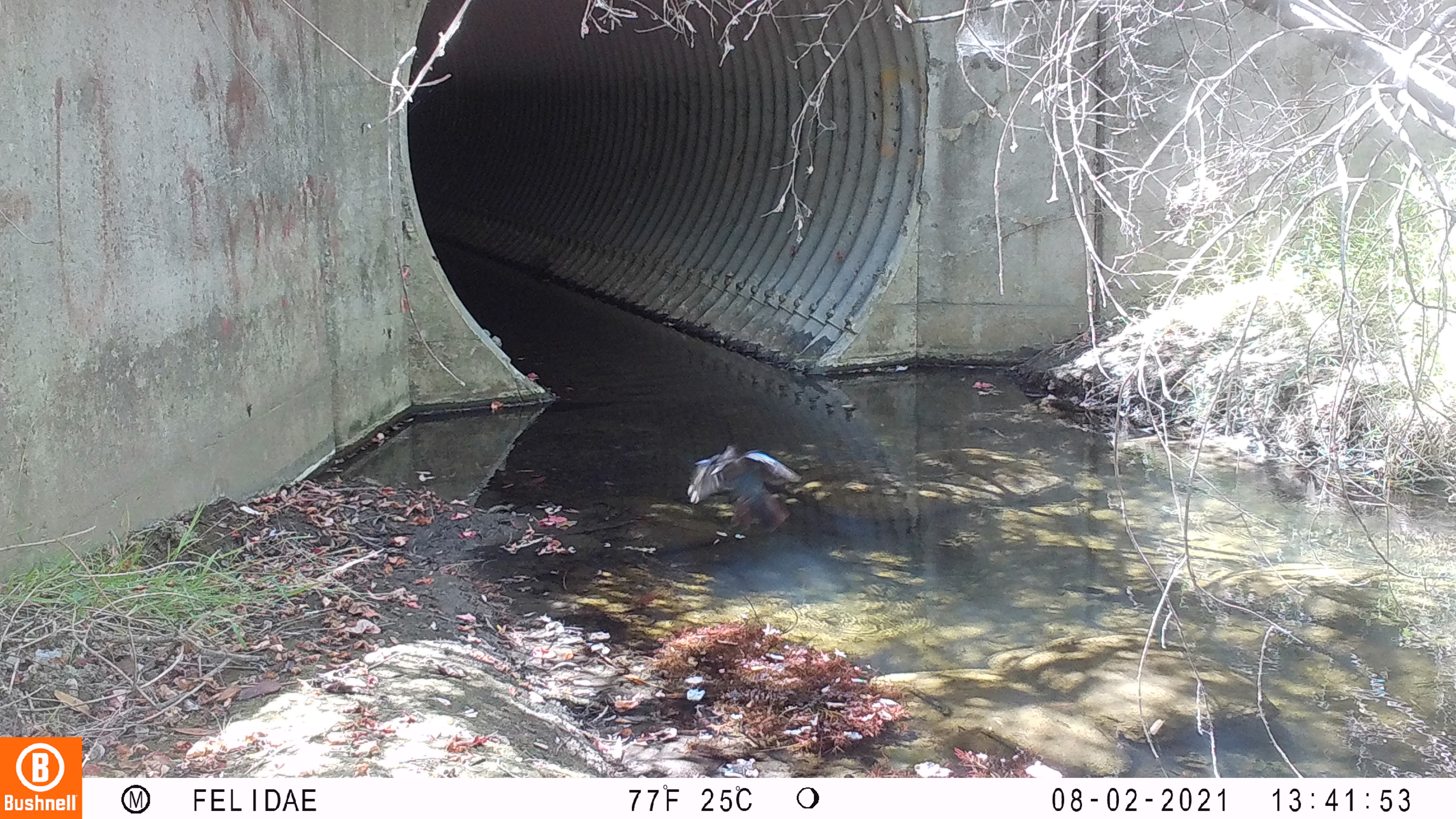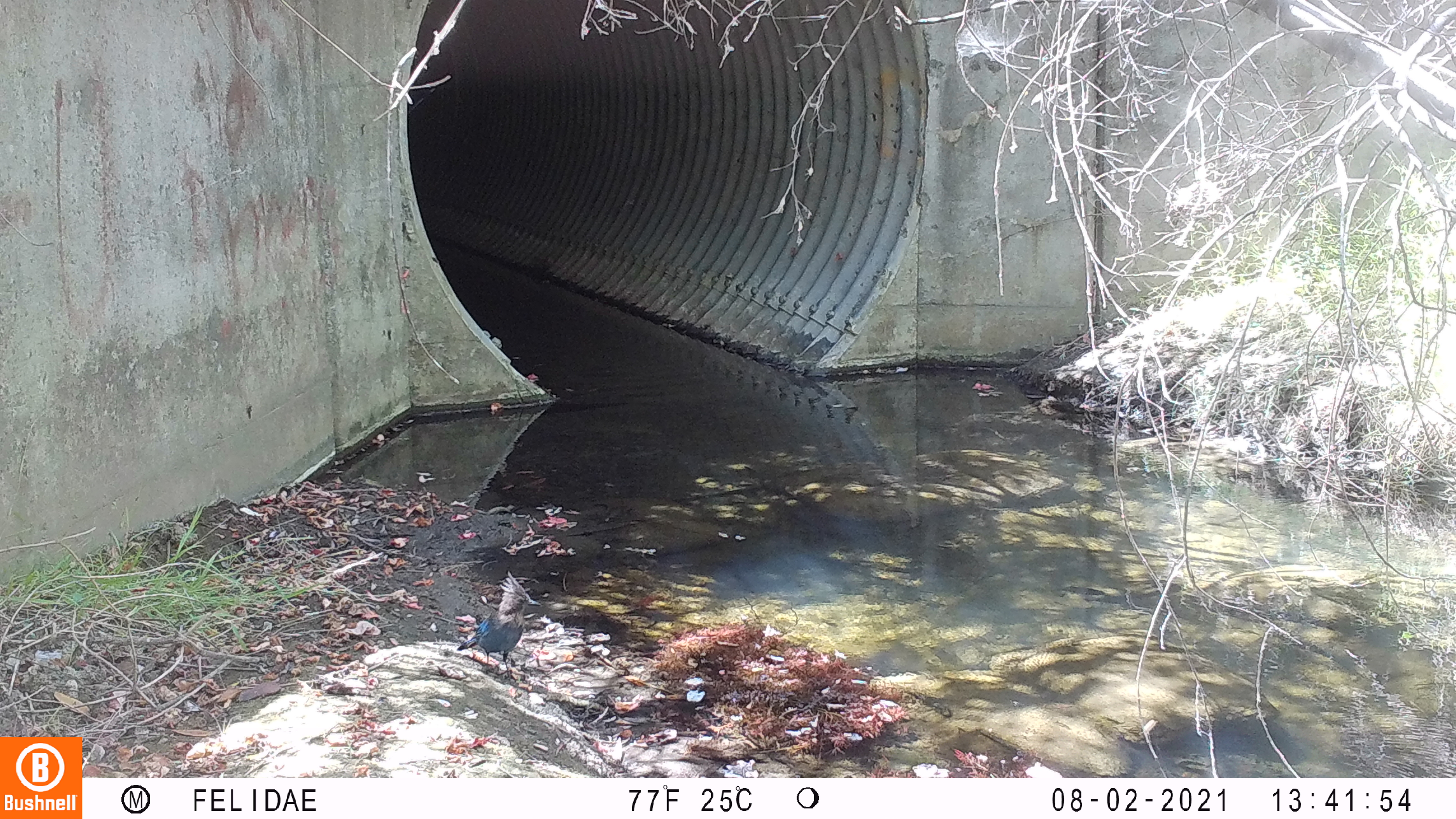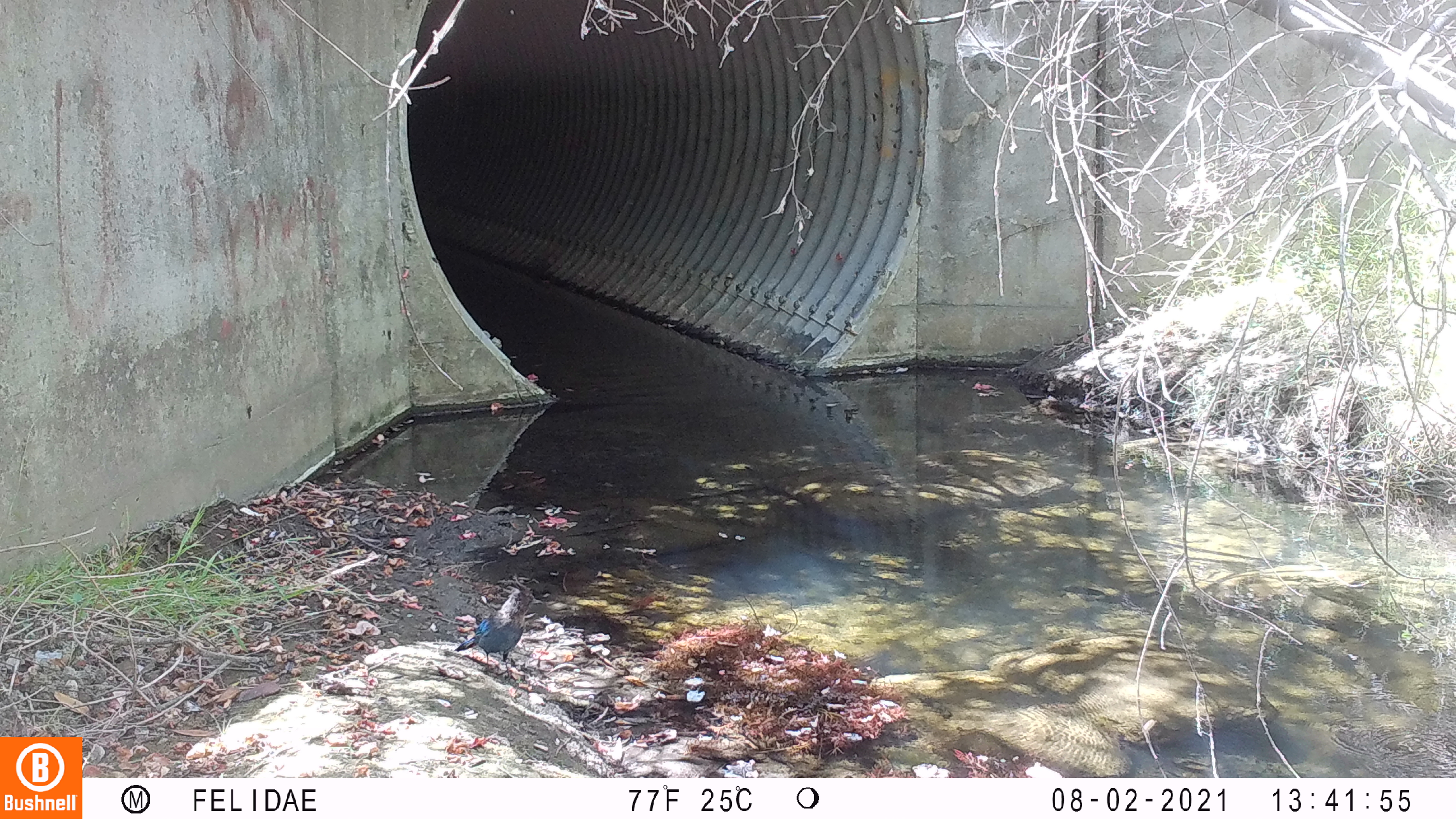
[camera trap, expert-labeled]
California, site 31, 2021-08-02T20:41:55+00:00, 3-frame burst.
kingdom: Animalia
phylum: Chordata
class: Aves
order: Passeriformes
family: Corvidae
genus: Cyanocitta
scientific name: Cyanocitta stelleri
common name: steller's jay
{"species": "steller's jay (Cyanocitta stelleri)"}